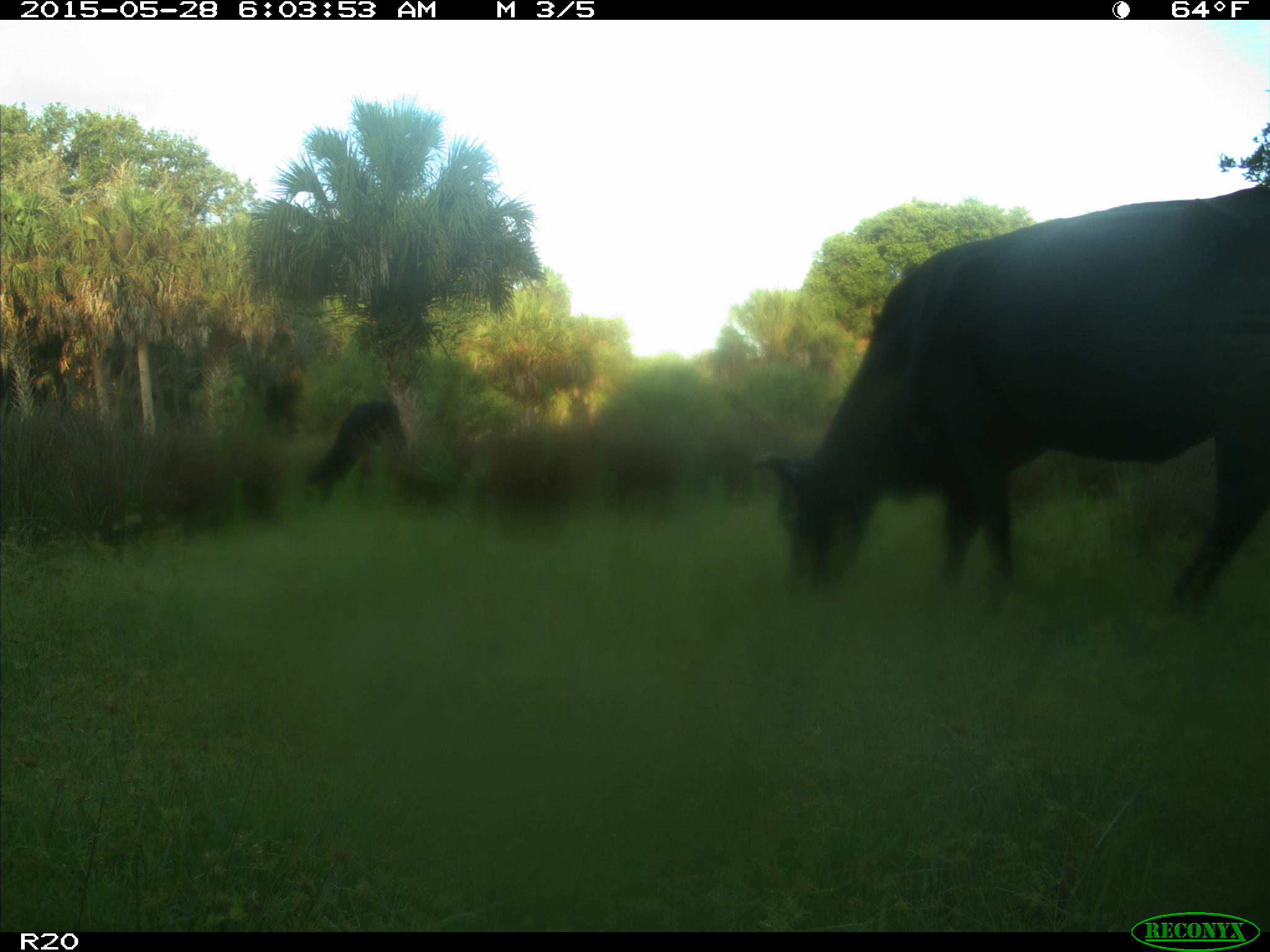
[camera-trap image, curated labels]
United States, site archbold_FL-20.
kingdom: Animalia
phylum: Chordata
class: Mammalia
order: Artiodactyla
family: Bovidae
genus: Bos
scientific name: Bos taurus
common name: domestic cow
Bos taurus (domestic cow).